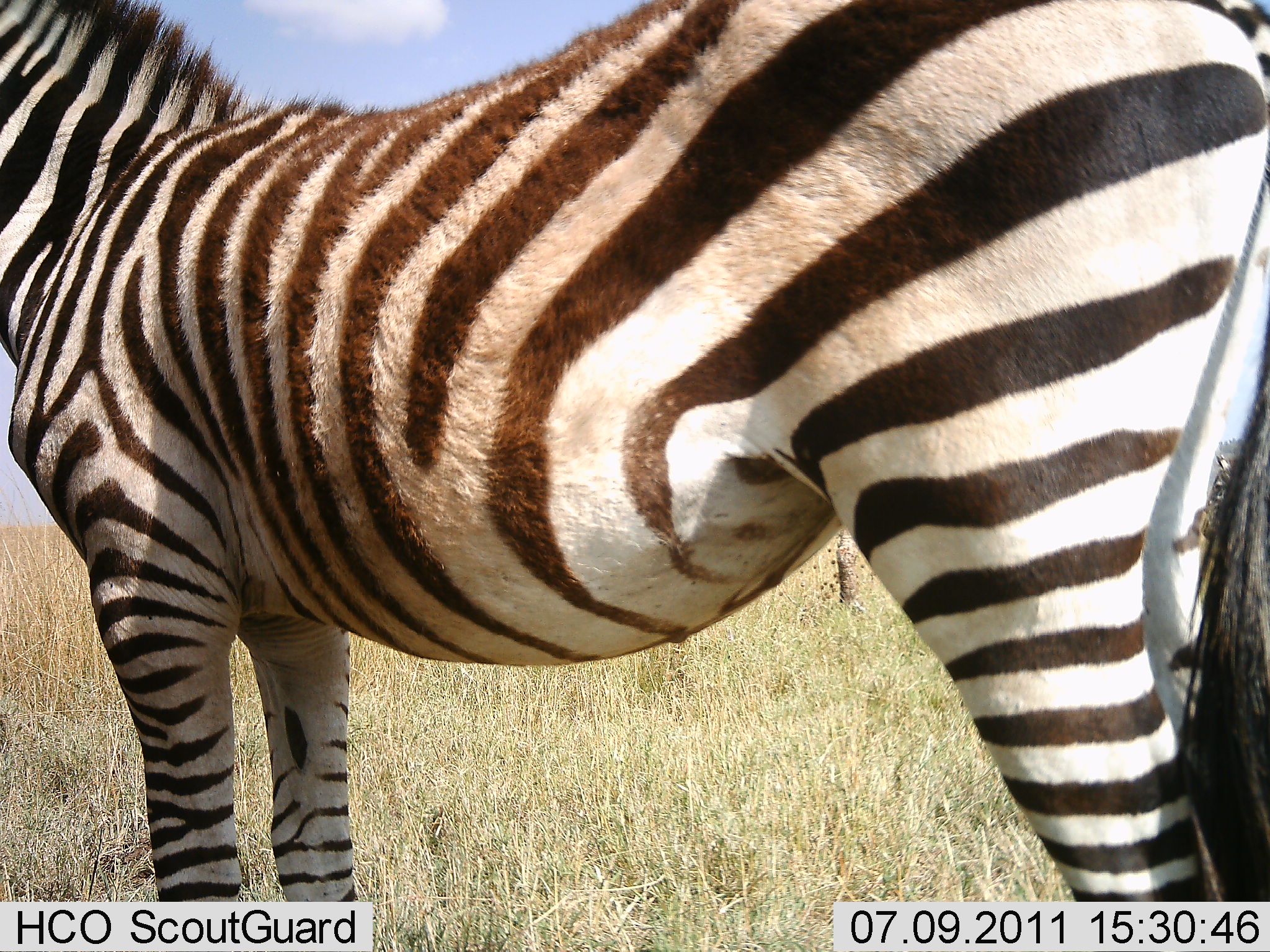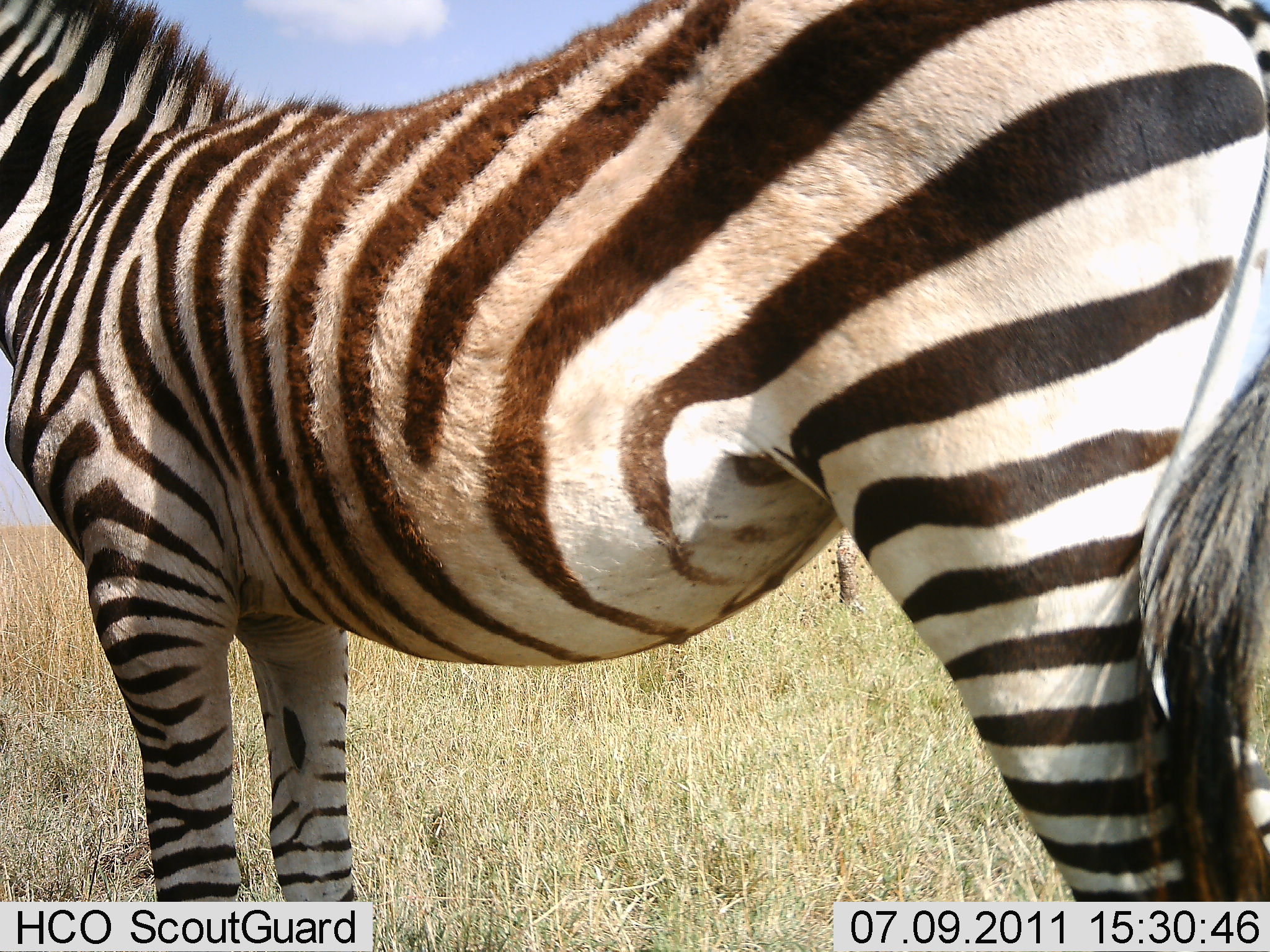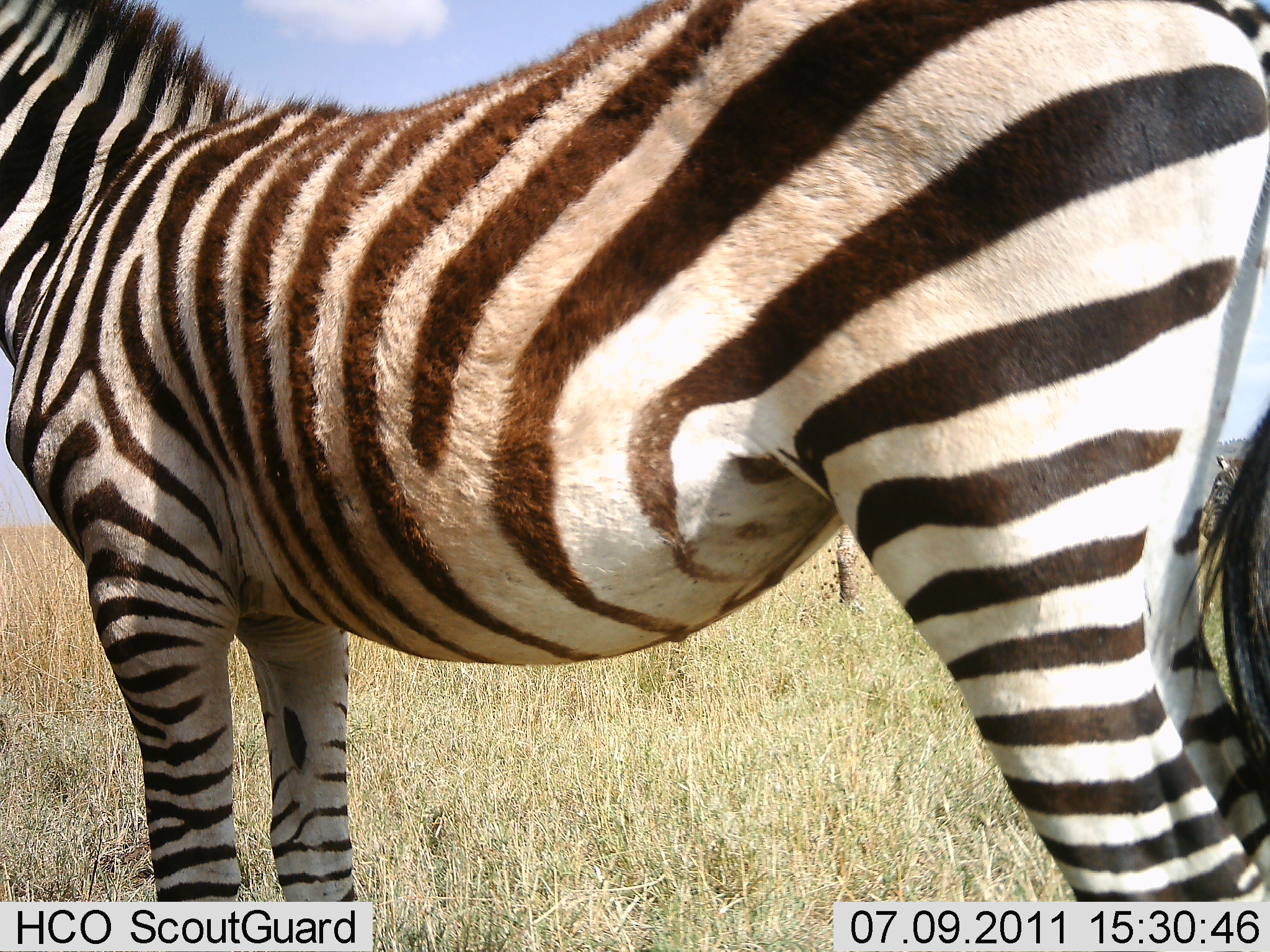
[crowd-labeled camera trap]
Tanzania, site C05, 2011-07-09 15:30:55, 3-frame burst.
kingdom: Animalia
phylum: Chordata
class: Mammalia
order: Perissodactyla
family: Equidae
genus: Equus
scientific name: Equus quagga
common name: plains zebra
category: zebra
Zebra (plains zebra) (Equus quagga), count 1. Behavior (volunteer vote fractions): standing 100%, resting 0%, moving 0%, interacting 0%. Young present (vote fraction): 0%. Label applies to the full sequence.